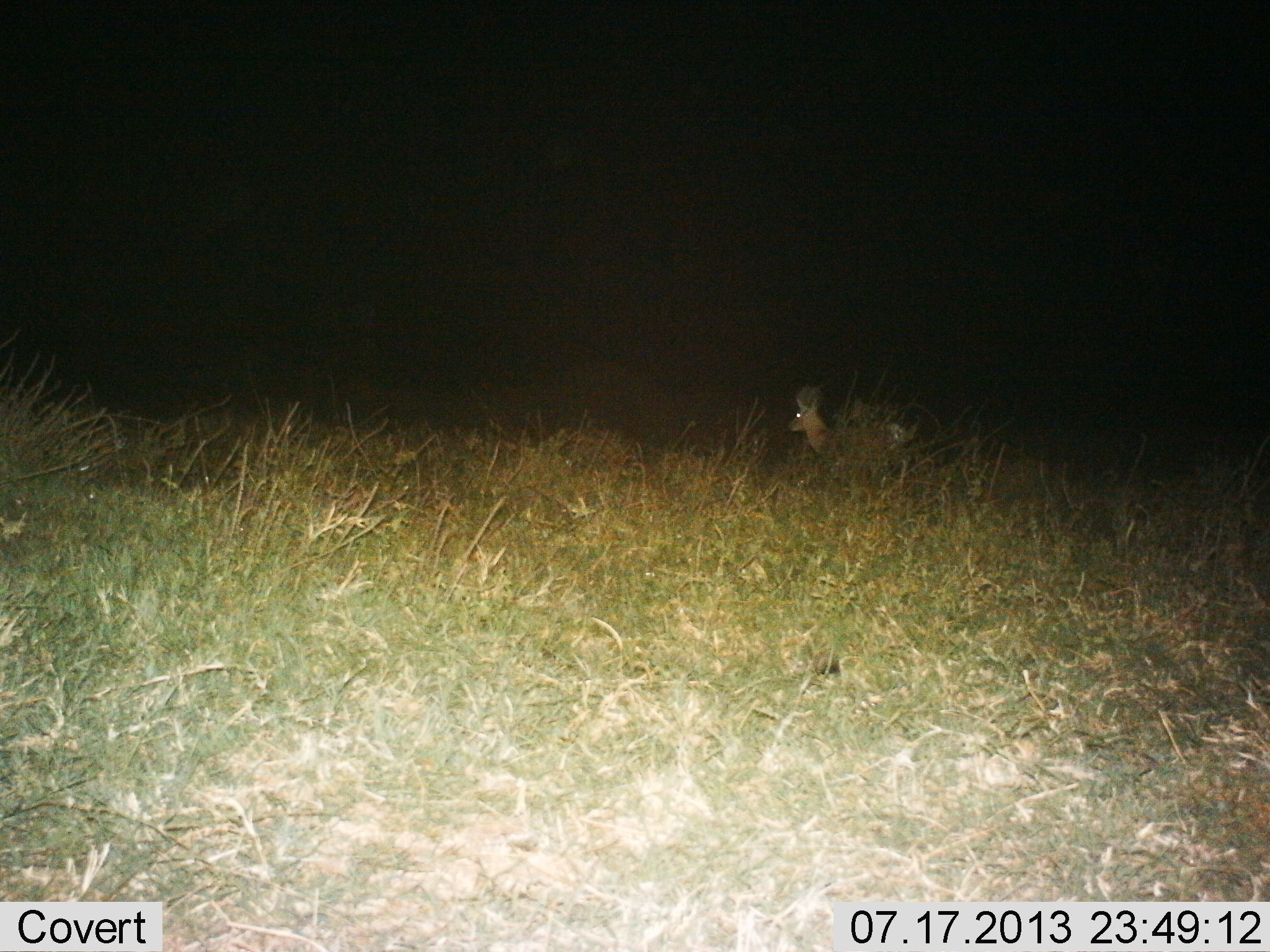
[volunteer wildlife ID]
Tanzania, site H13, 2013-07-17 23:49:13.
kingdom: Animalia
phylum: Chordata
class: Mammalia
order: Artiodactyla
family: Bovidae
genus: Redunca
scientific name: Redunca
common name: reedbuck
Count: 1.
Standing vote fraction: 75%.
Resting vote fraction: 0%.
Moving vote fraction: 25%.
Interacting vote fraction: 0%.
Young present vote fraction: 0%.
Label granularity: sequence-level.